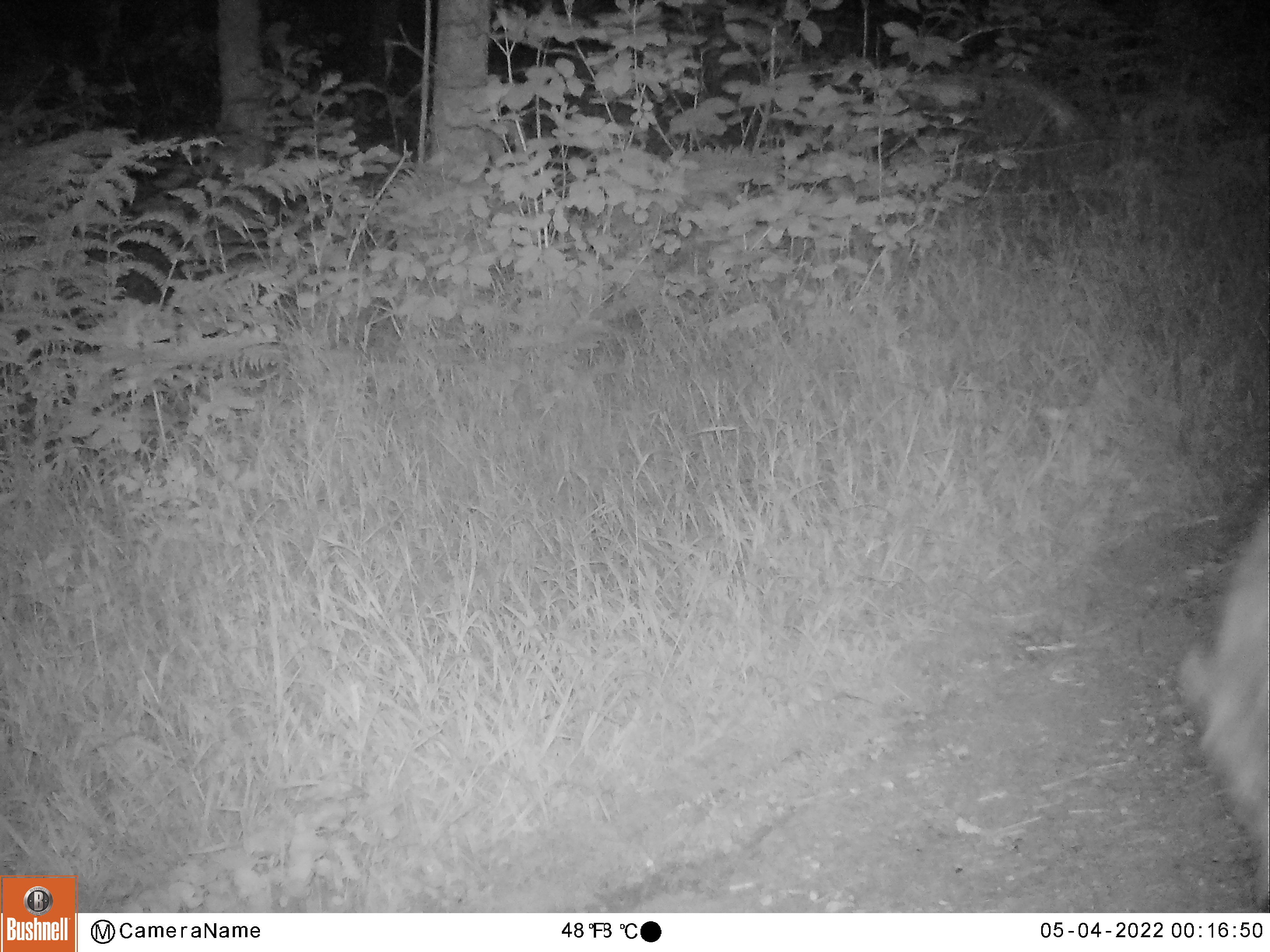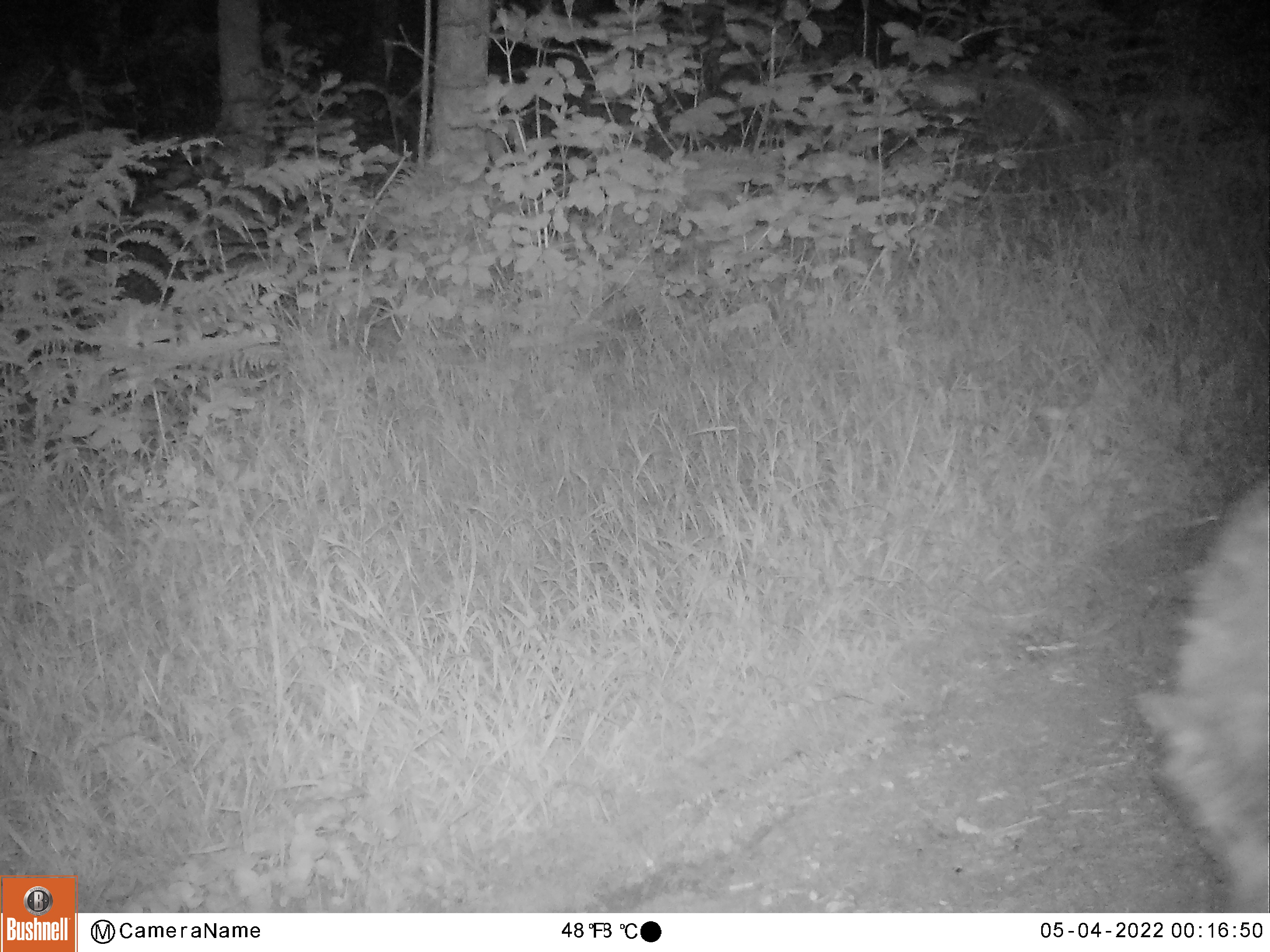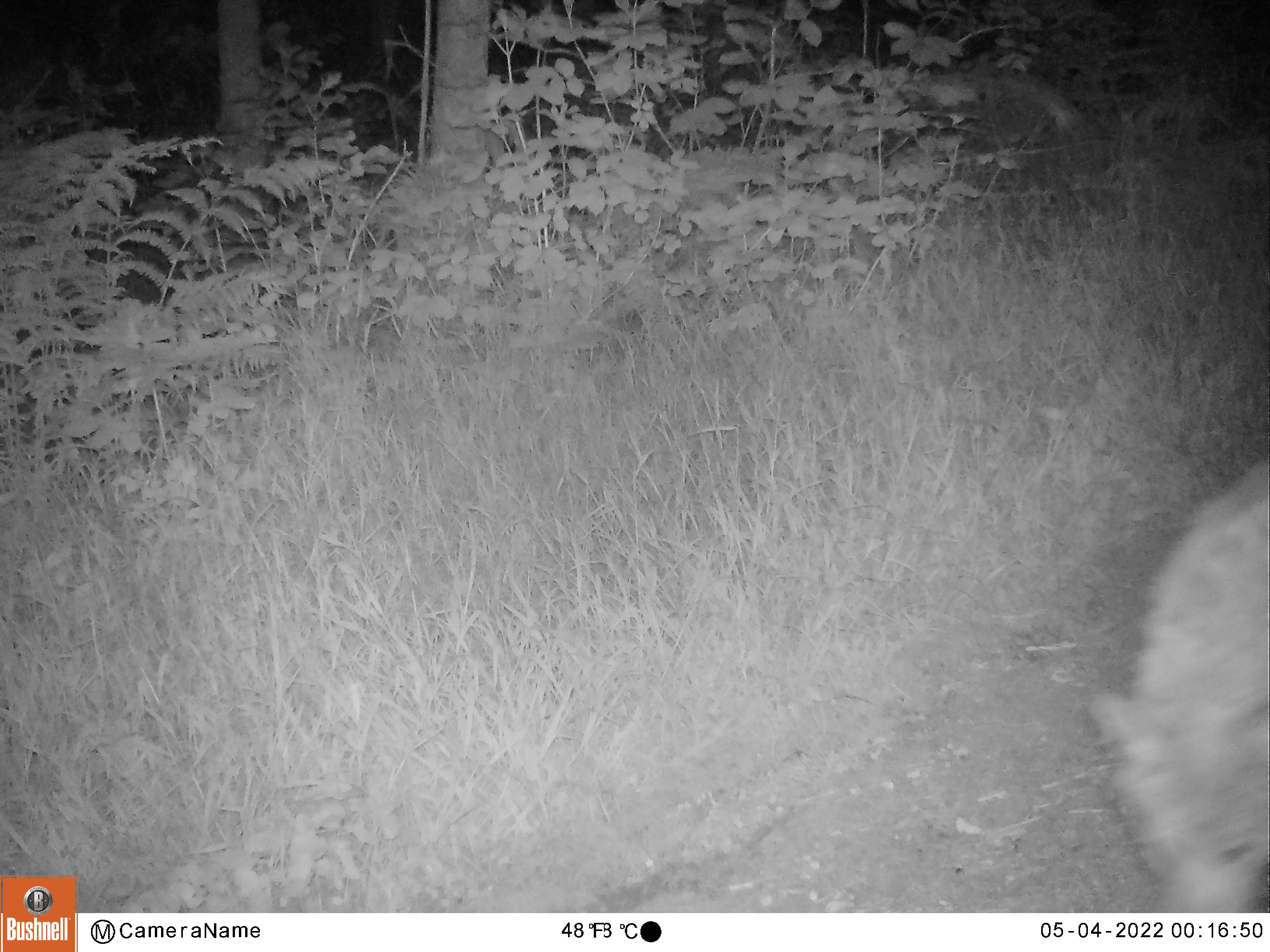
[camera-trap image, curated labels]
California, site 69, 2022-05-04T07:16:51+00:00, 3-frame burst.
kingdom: Animalia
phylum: Chordata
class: Mammalia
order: Carnivora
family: Canidae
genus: Canis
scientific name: Canis latrans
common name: coyote